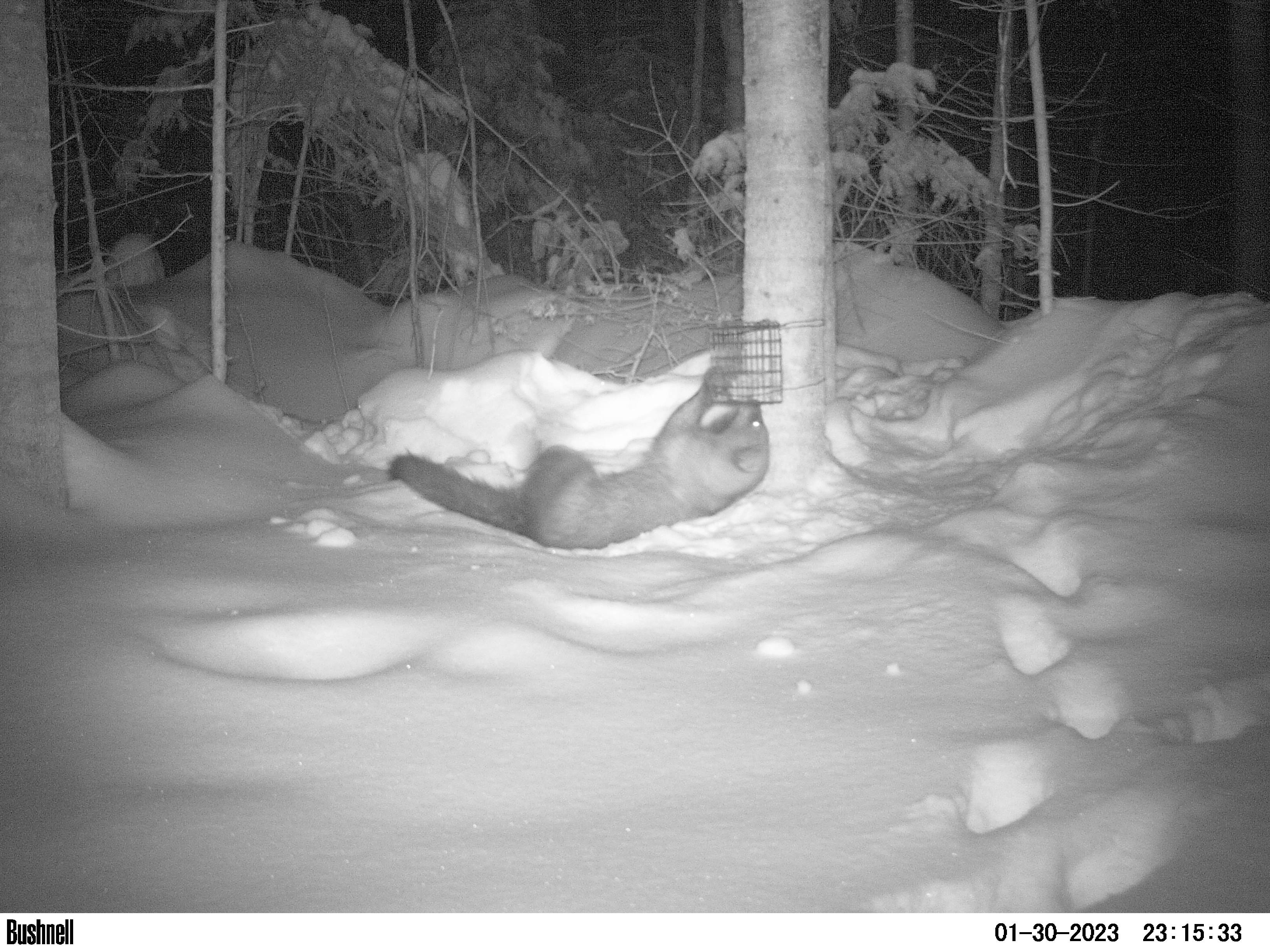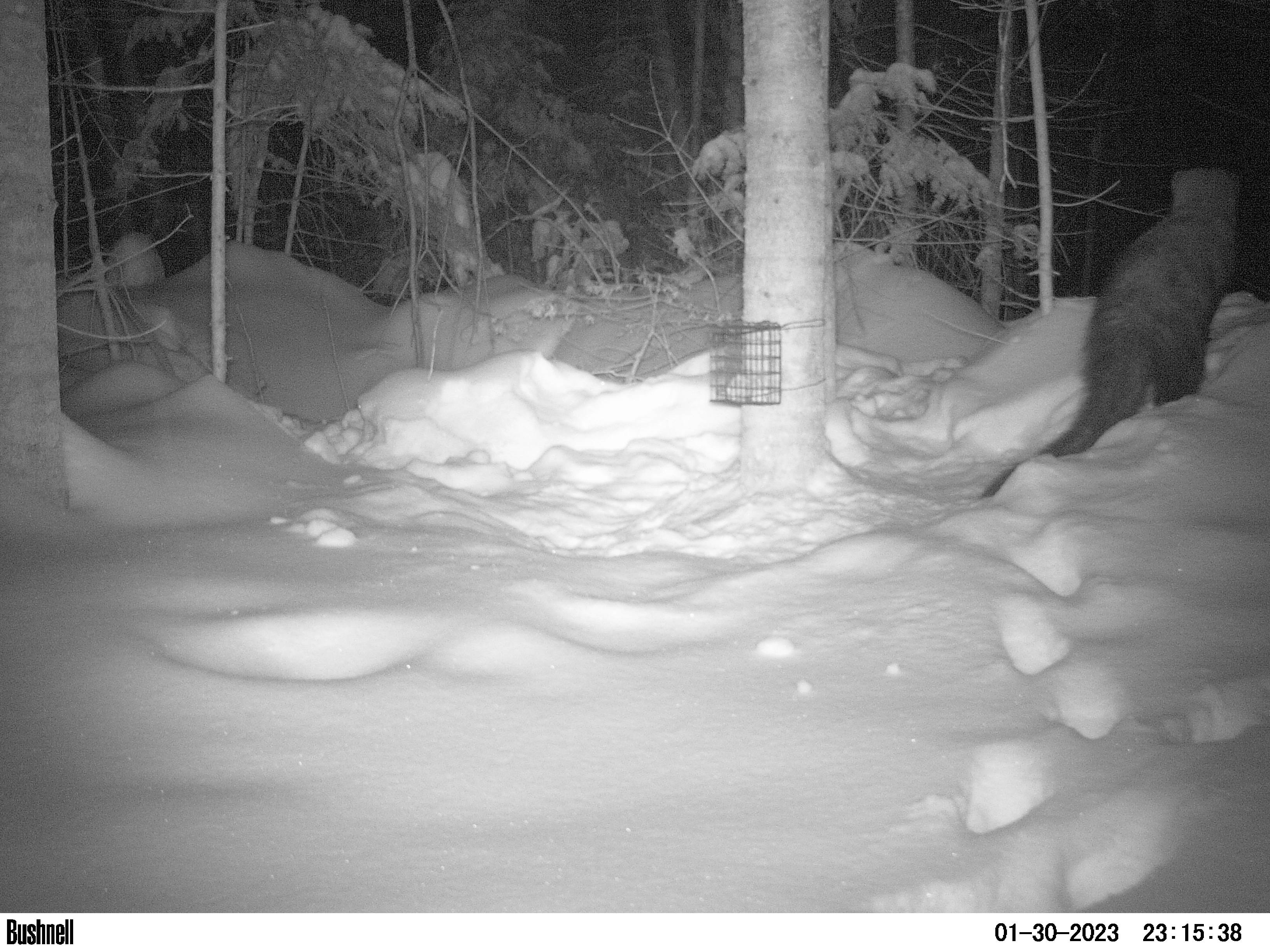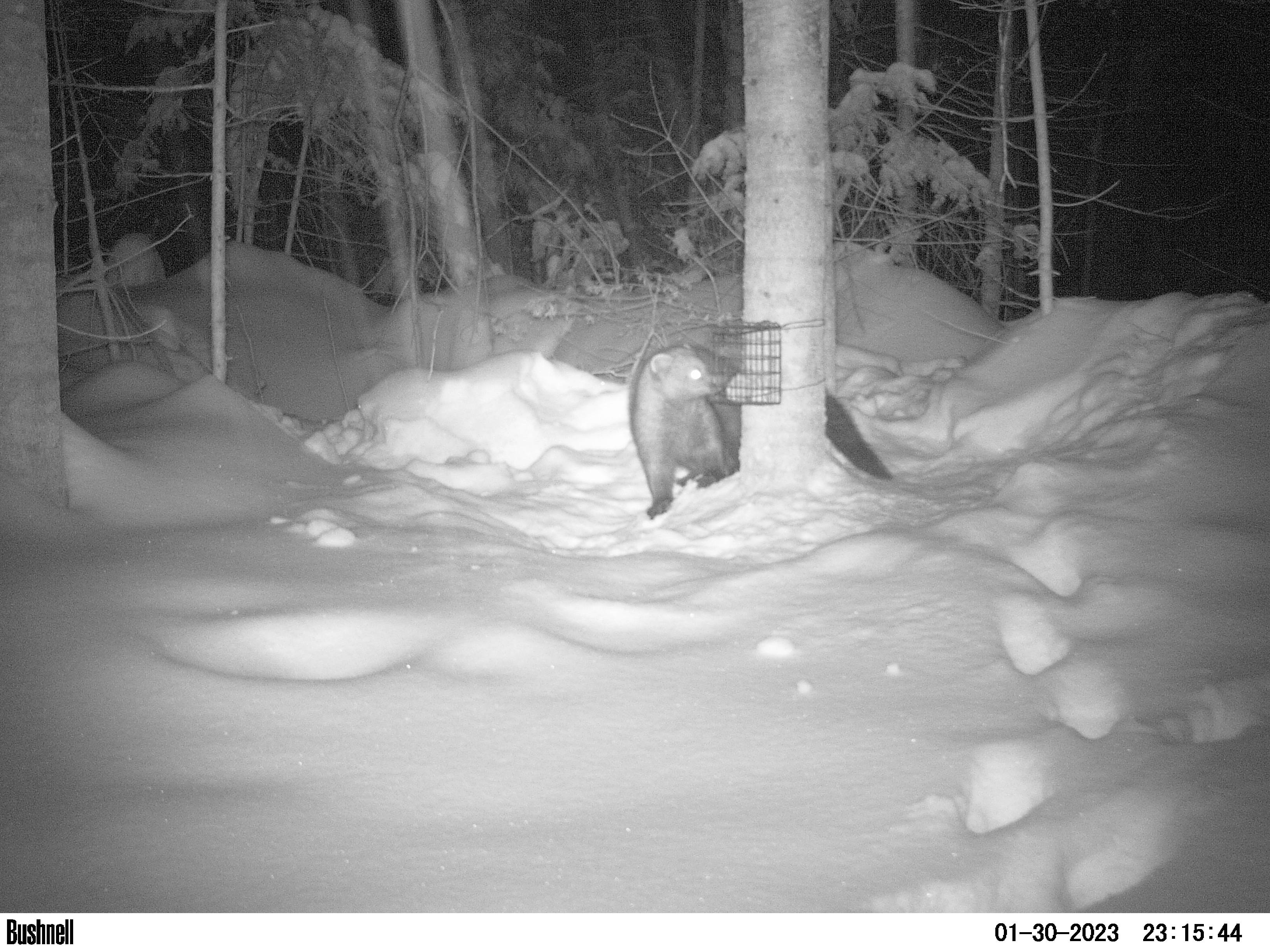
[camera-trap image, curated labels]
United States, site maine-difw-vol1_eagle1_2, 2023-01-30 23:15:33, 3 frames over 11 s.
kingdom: Animalia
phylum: Chordata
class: Mammalia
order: Carnivora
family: Mustelidae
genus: Pekania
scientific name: Pekania pennanti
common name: fisher